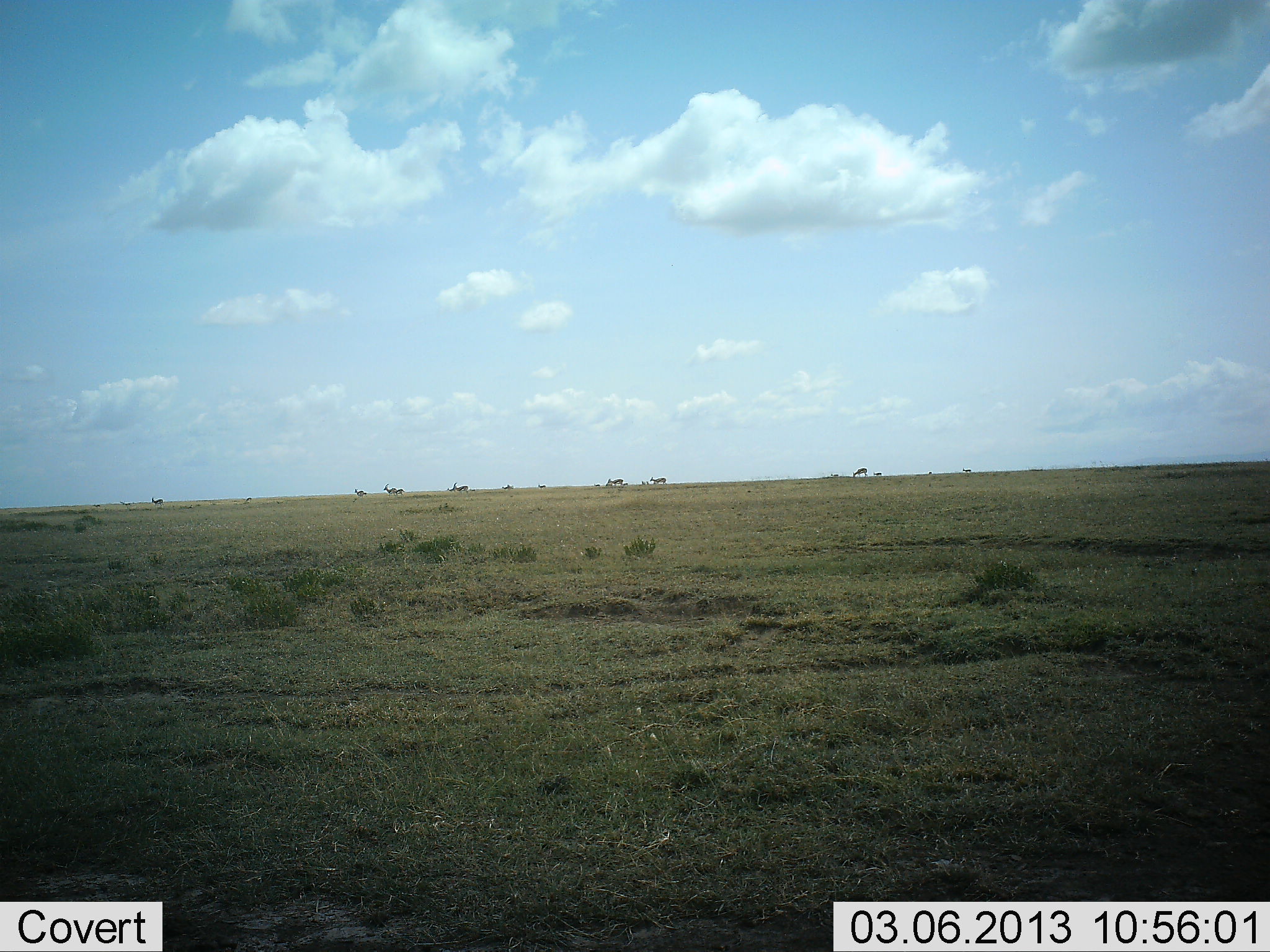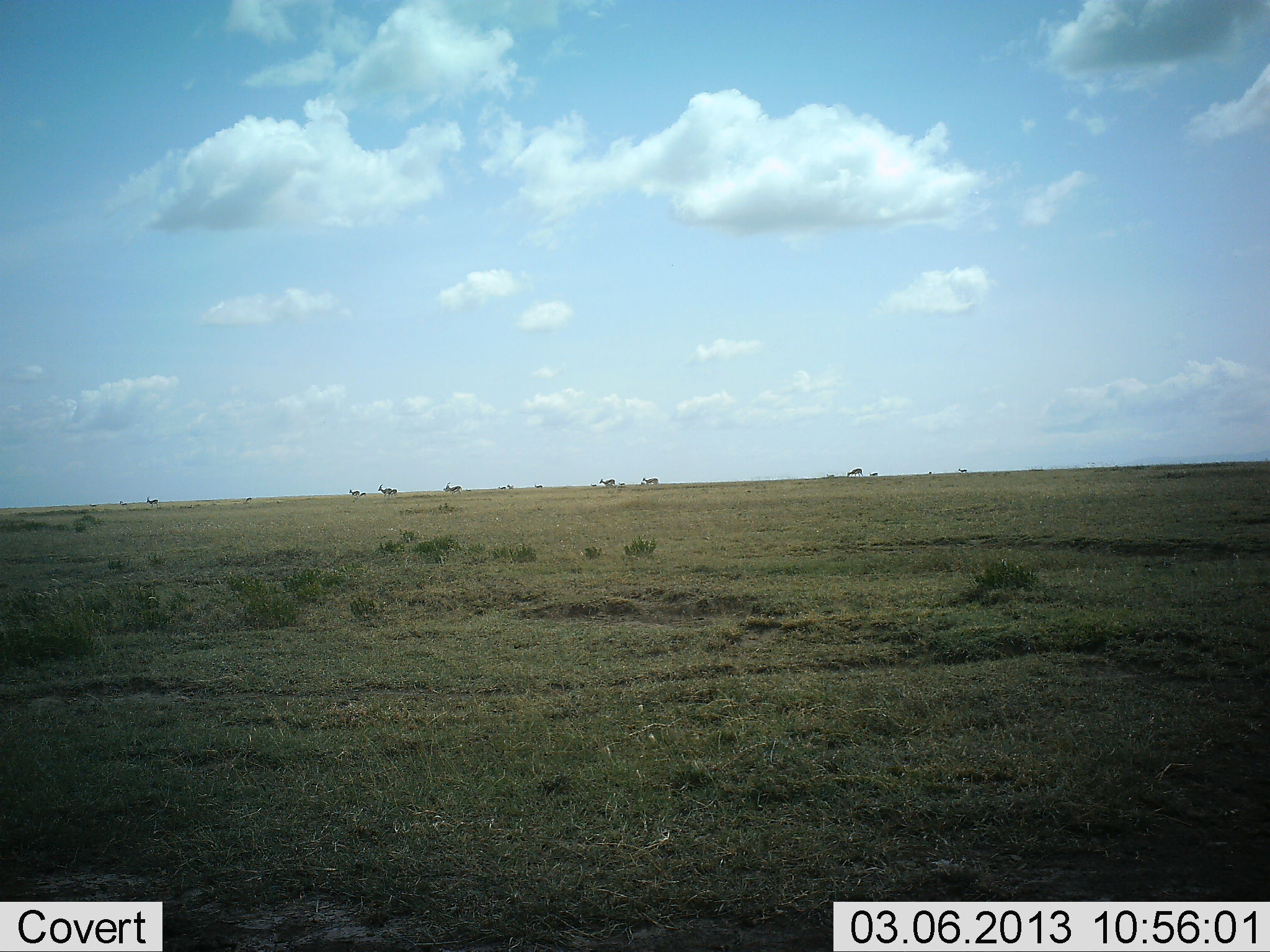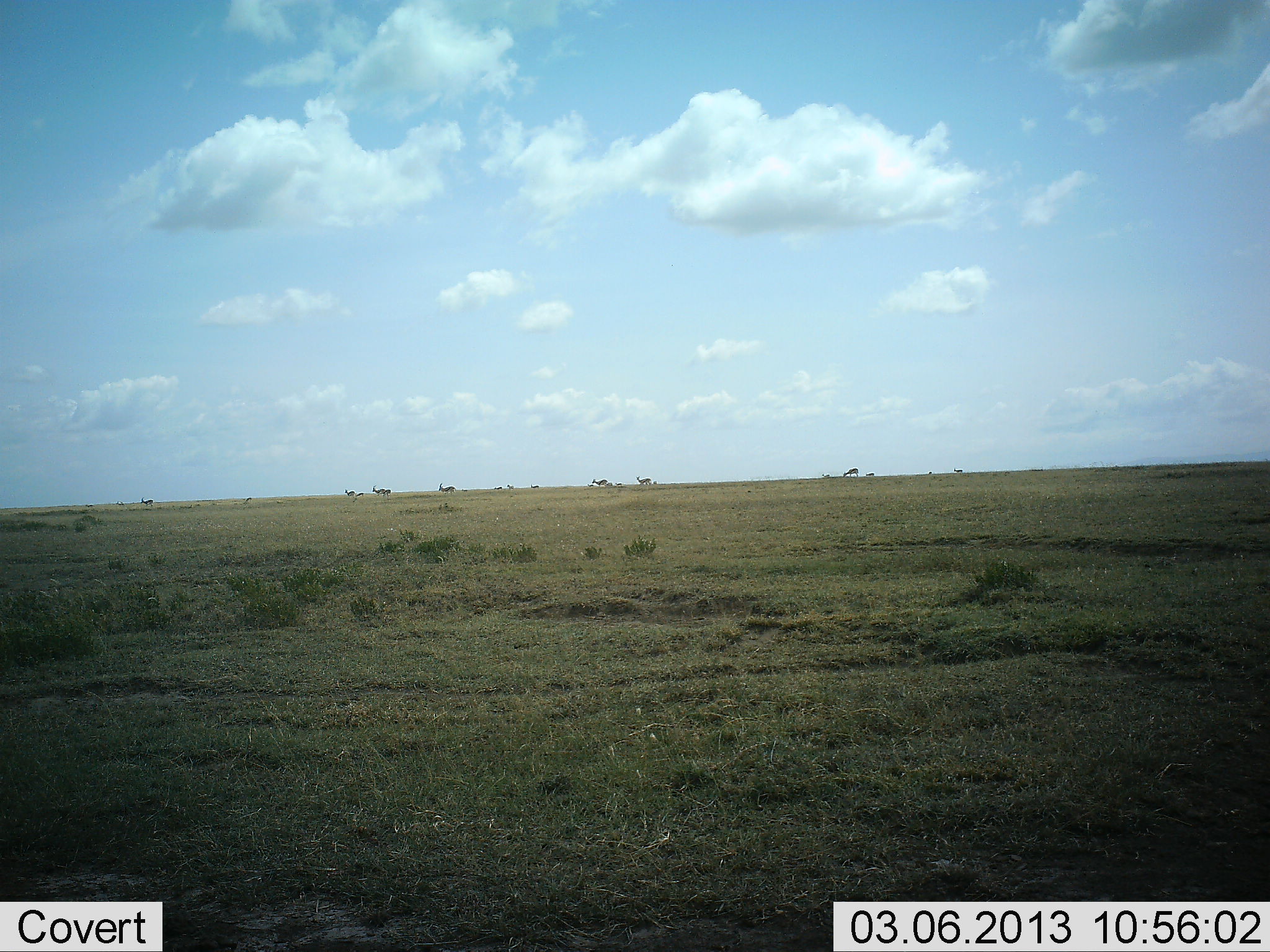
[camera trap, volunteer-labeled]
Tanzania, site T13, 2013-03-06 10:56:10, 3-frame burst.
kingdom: Animalia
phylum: Chordata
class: Mammalia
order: Artiodactyla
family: Bovidae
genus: Nanger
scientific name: Nanger granti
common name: grant's gazelle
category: gazellegrants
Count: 11-50.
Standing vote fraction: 0%.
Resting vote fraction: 0%.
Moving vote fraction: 100%.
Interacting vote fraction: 0%.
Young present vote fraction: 0%.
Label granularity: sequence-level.